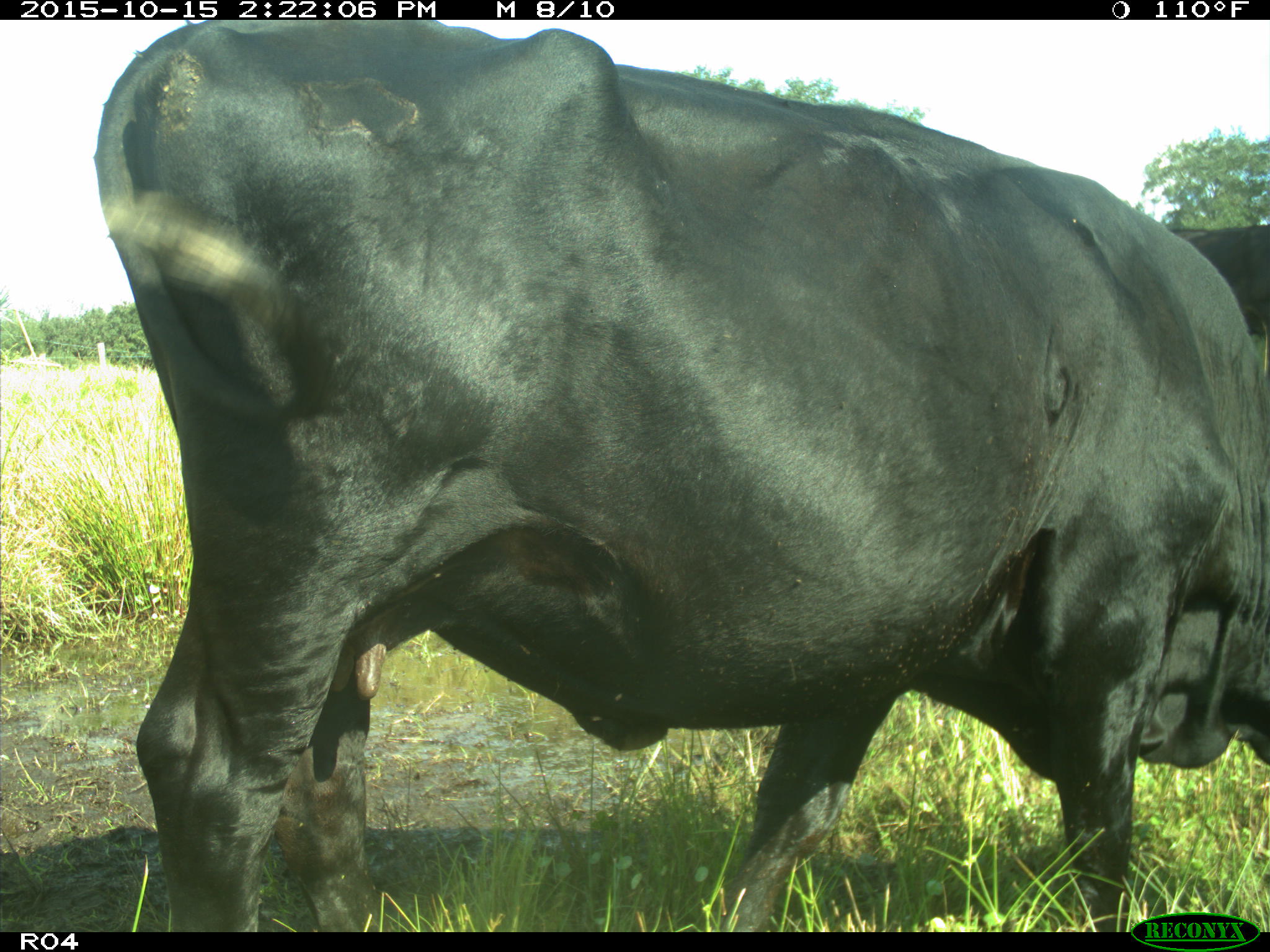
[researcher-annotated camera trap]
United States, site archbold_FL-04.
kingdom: Animalia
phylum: Chordata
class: Mammalia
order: Artiodactyla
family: Bovidae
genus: Bos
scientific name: Bos taurus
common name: domestic cow